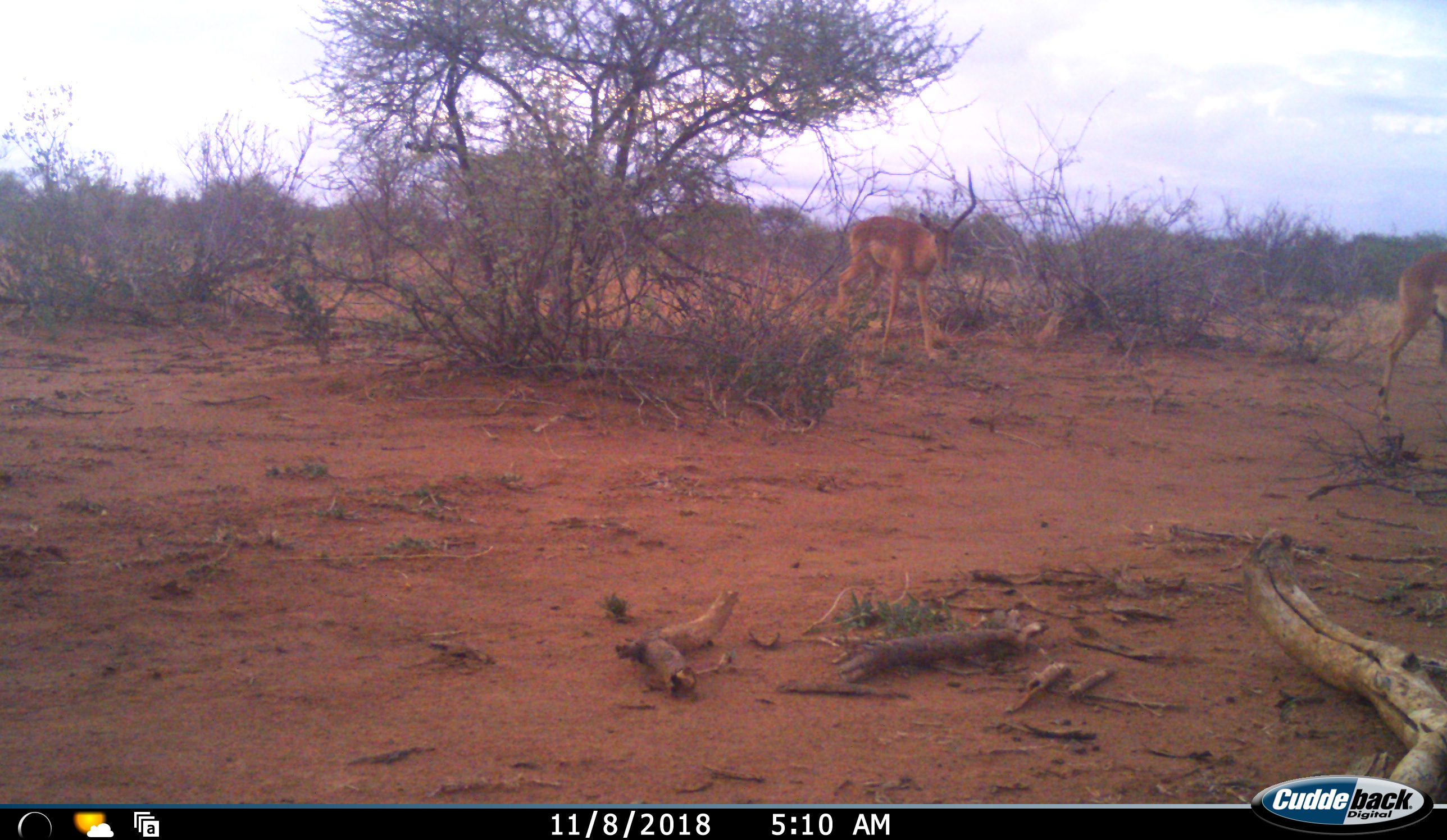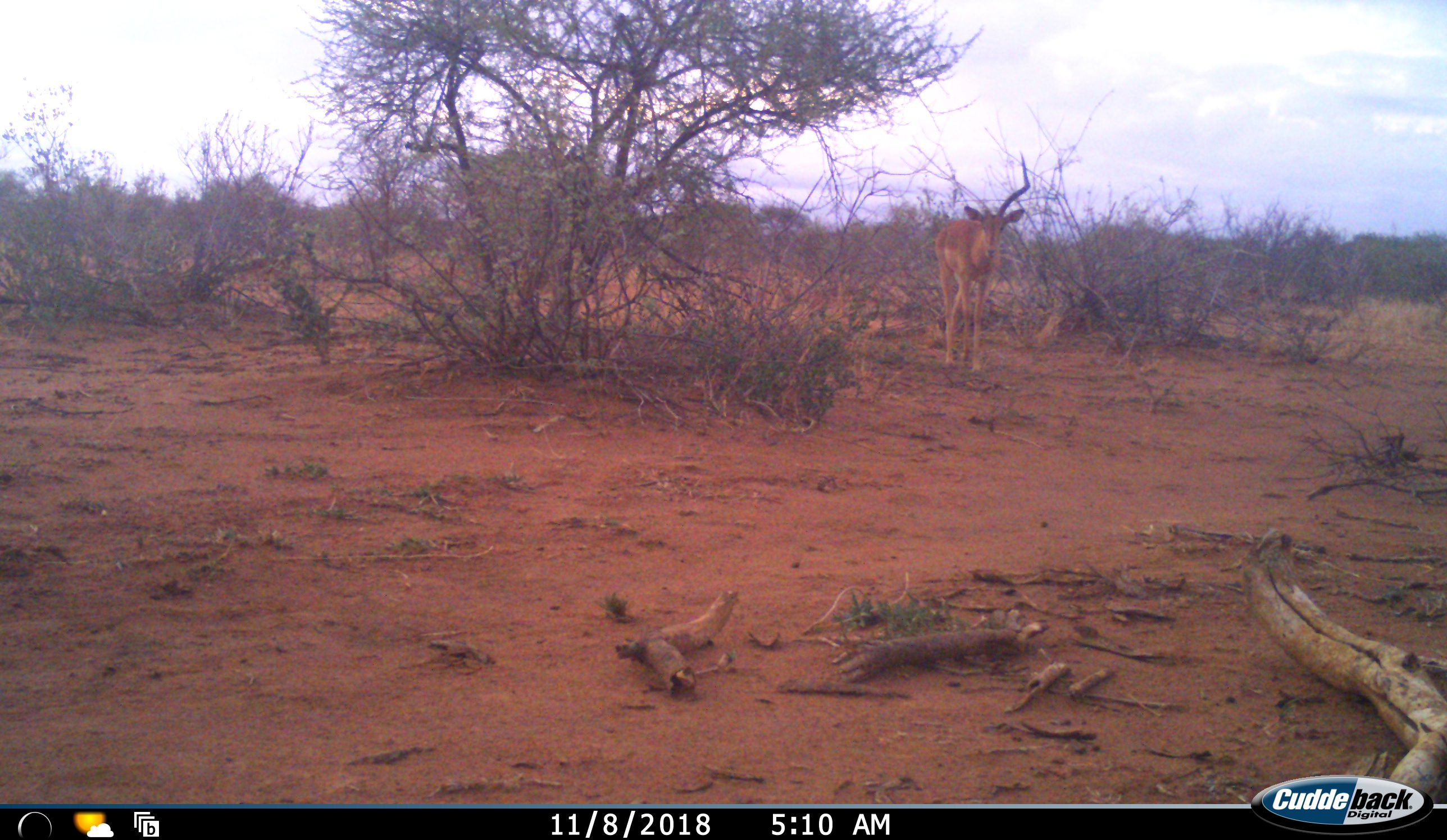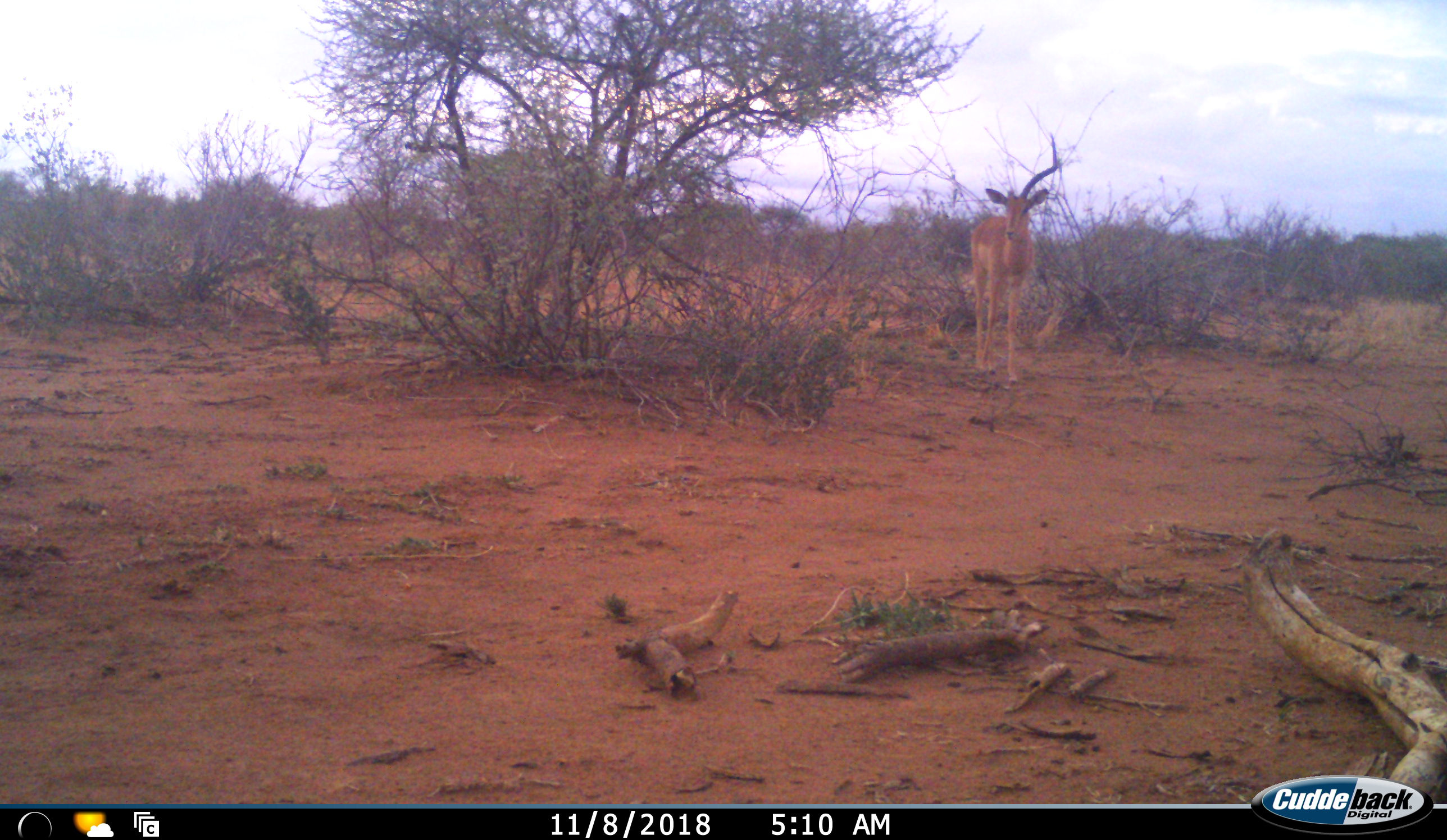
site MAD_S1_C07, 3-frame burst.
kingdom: Animalia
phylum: Chordata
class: Mammalia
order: Artiodactyla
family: Bovidae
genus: Aepyceros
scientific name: Aepyceros melampus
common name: impala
Impala (Aepyceros melampus), count 2. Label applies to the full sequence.